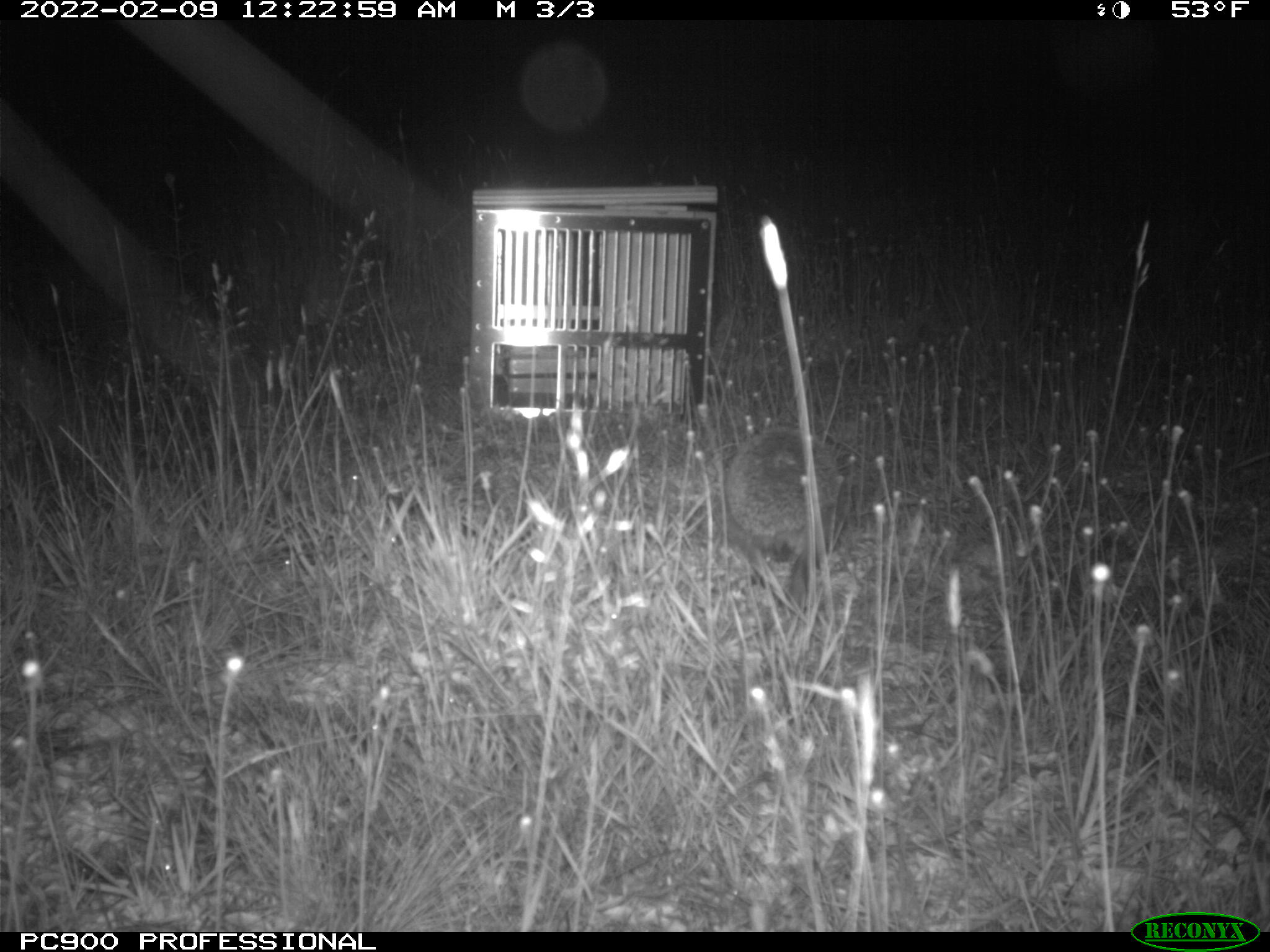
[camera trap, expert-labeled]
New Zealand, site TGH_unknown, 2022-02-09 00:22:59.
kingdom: Animalia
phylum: Chordata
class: Mammalia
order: Eulipotyphla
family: Erinaceidae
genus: Erinaceus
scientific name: Erinaceus europaeus europaeus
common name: european hedgehog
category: hedgehog